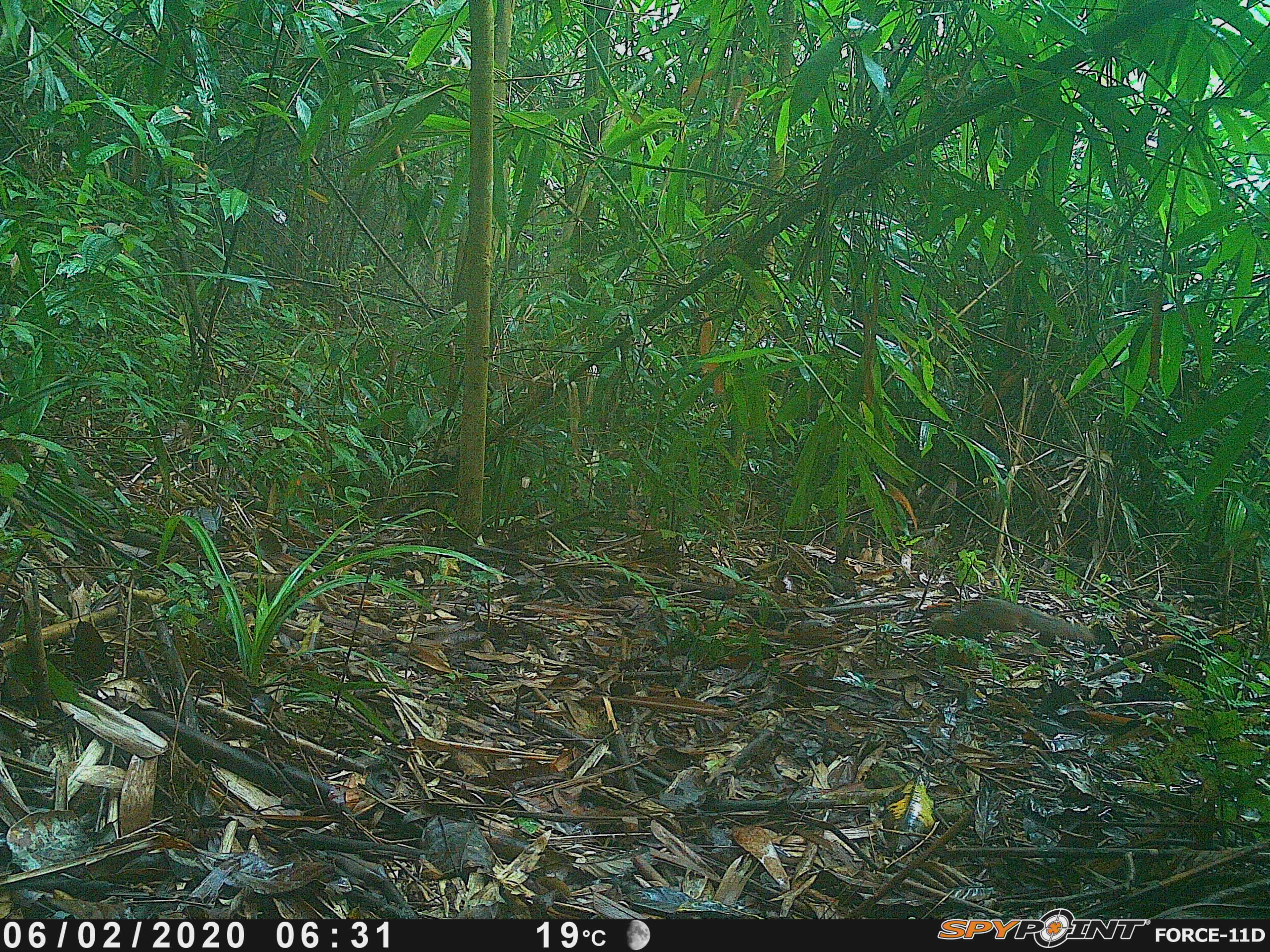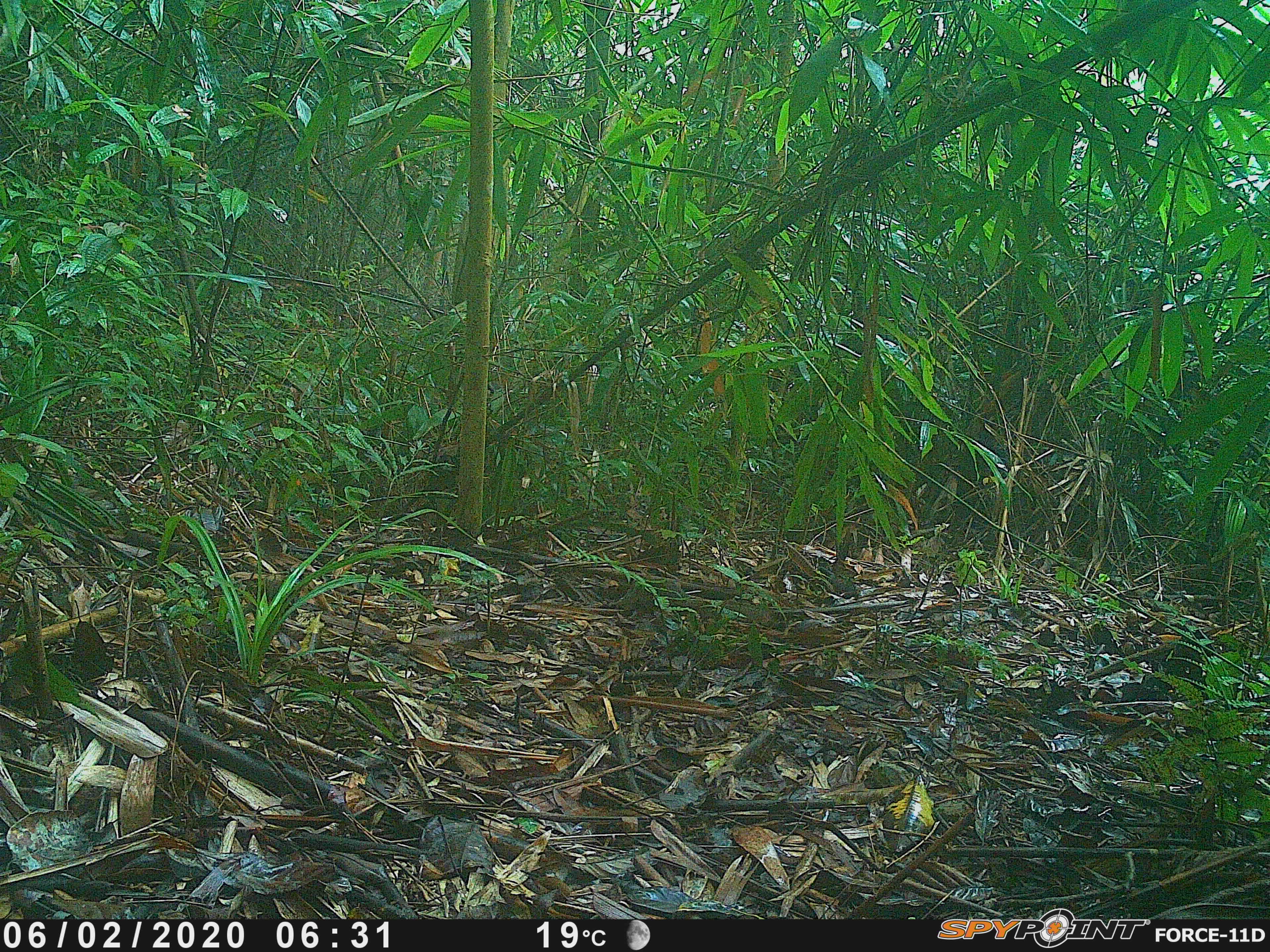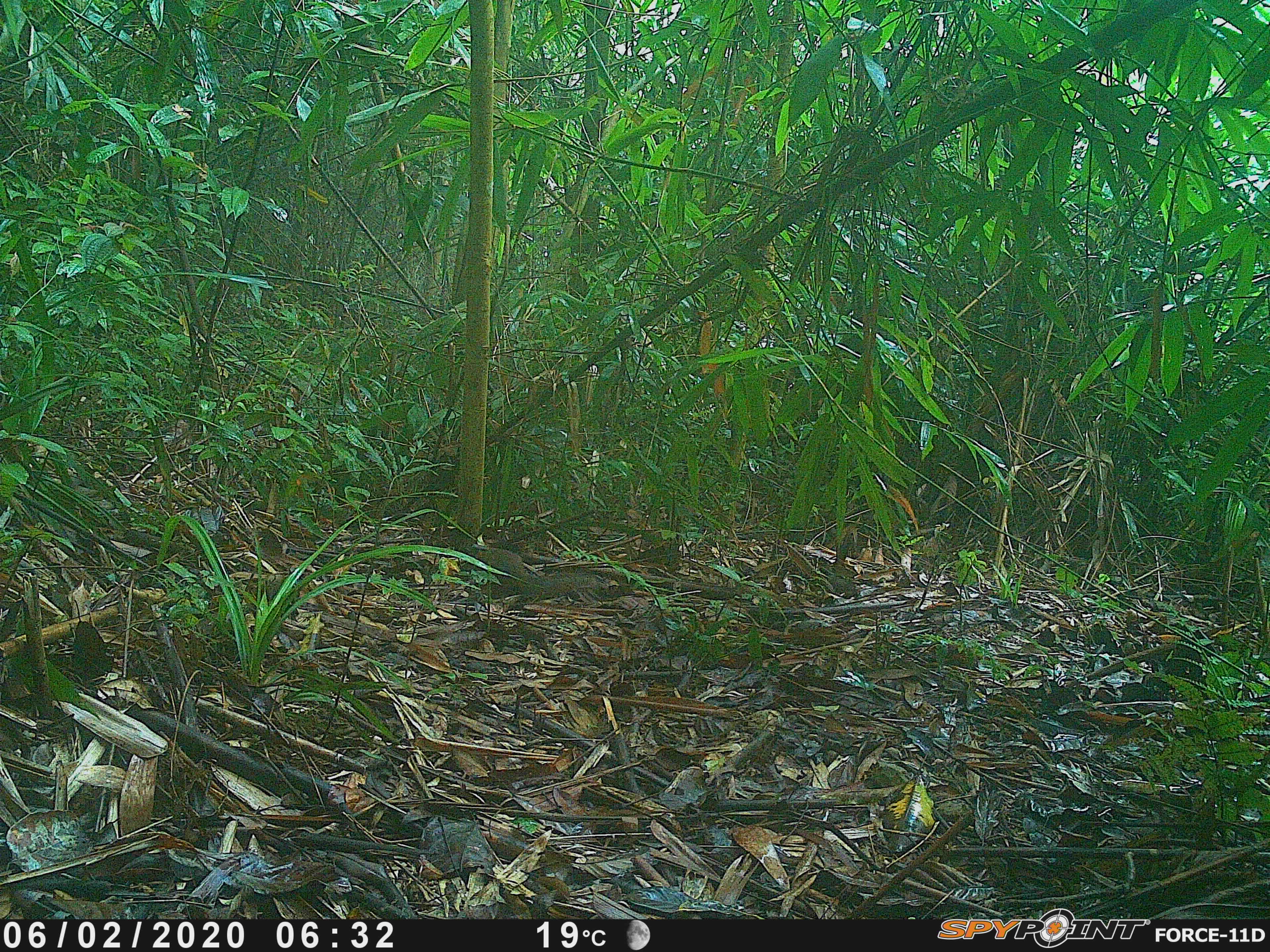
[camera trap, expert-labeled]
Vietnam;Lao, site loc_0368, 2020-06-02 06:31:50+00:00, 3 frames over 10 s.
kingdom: Animalia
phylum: Chordata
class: Mammalia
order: Rodentia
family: Sciuridae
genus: Dremomys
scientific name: Dremomys rufigenis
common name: red-cheeked squirrel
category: red cheeked squirrel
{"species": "red cheeked squirrel (red-cheeked squirrel) (Dremomys rufigenis)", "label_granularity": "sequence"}